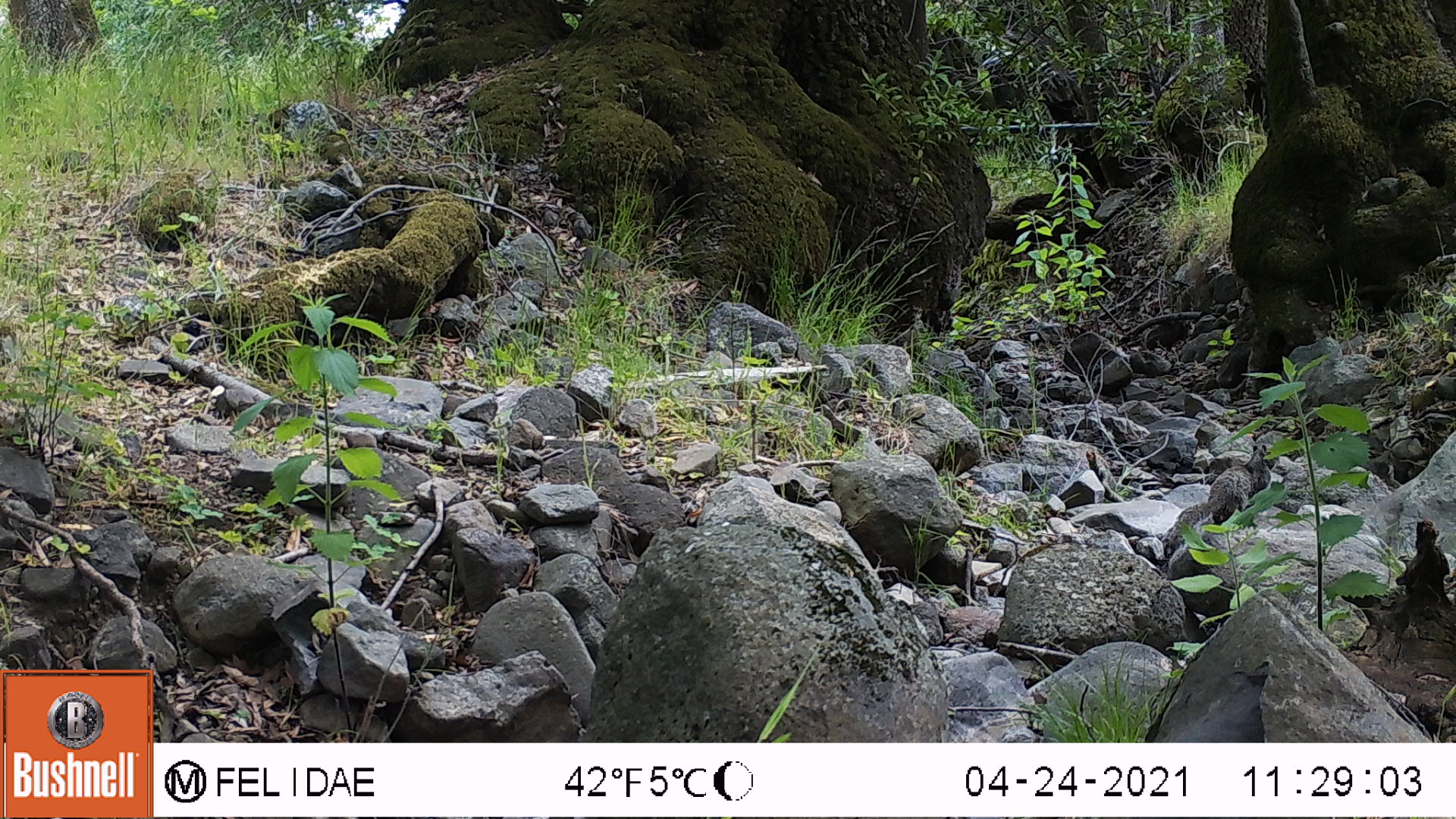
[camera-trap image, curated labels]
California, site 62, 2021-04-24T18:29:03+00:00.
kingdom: Animalia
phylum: Chordata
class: Mammalia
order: Rodentia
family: Sciuridae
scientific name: Sciuridae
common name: squirrel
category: unknown squirrel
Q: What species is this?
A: Unknown squirrel (squirrel) (Sciuridae).